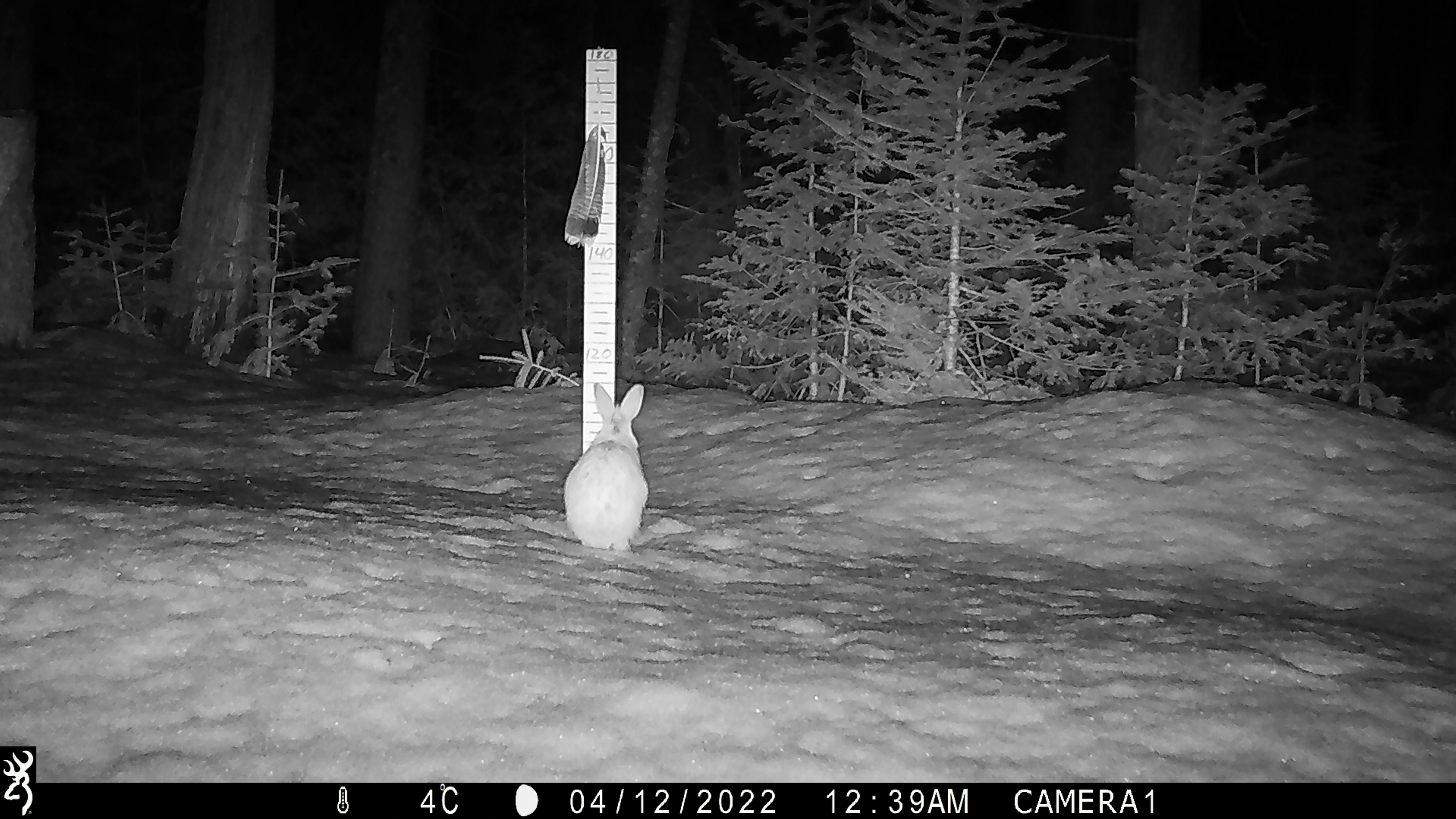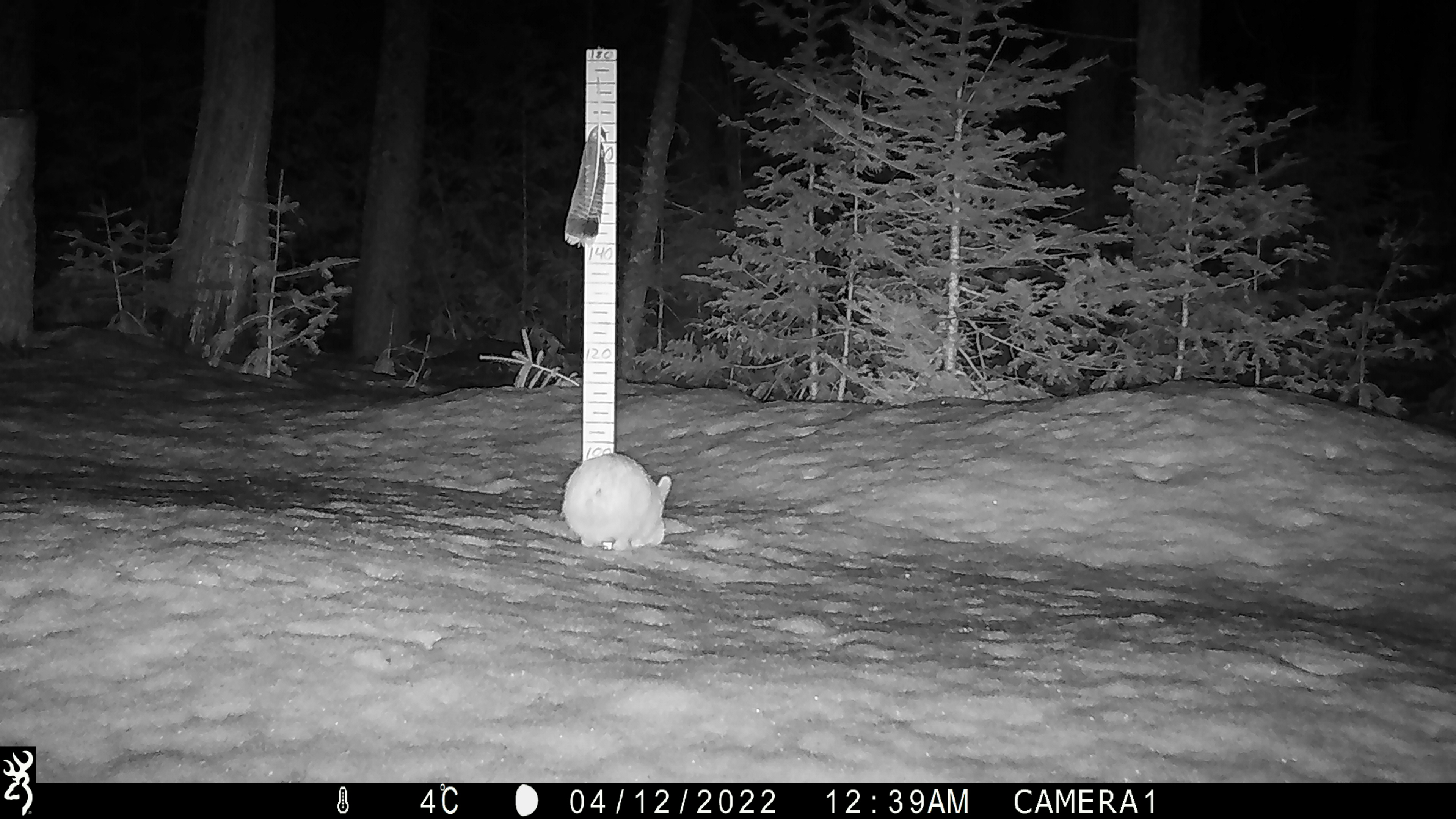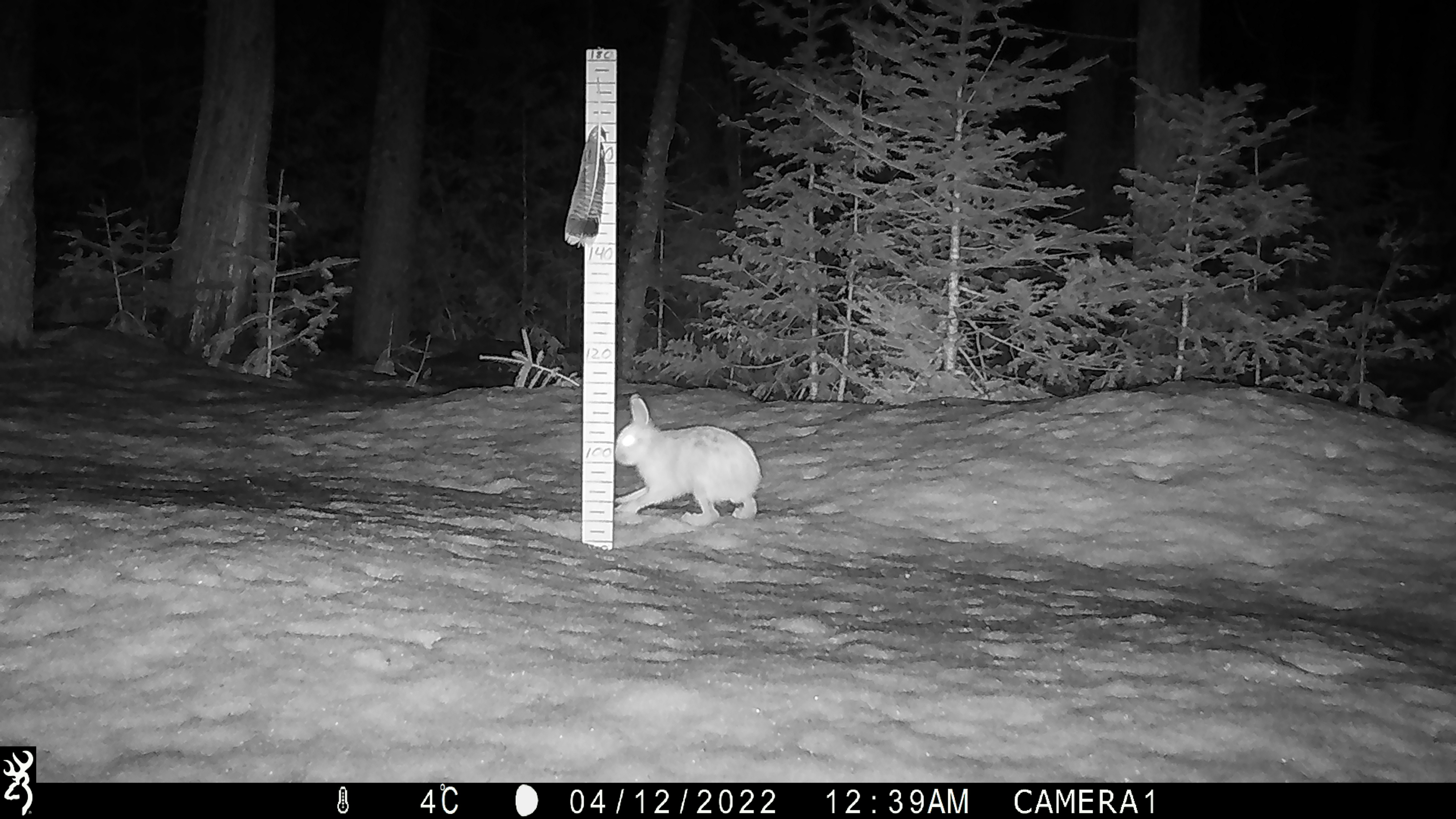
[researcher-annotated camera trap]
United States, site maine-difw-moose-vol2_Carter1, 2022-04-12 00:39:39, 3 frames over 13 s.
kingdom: Animalia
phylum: Chordata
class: Mammalia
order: Lagomorpha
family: Leporidae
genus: Lepus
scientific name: Lepus americanus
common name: snowshoe hare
Snowshoe hare (Lepus americanus).